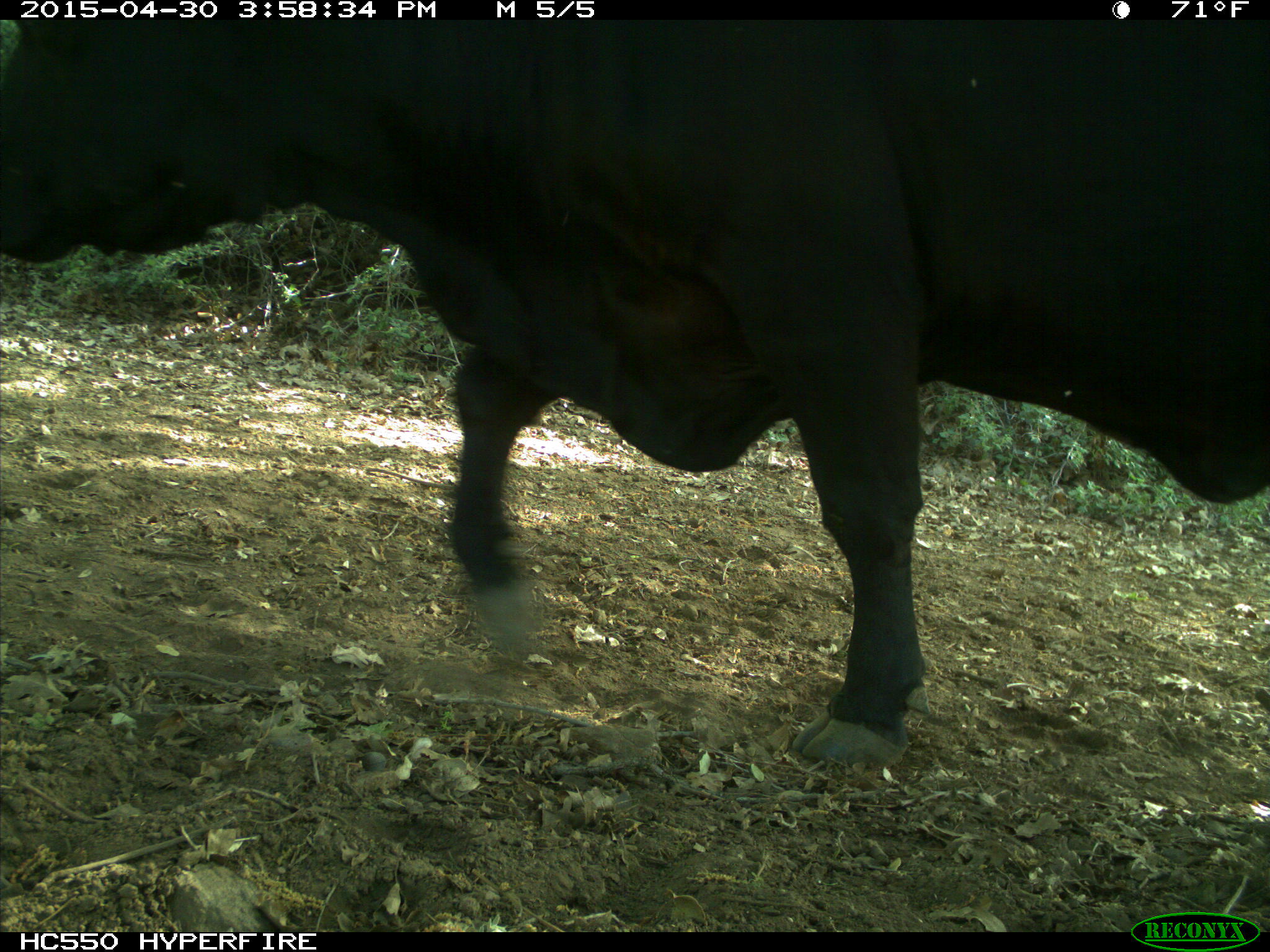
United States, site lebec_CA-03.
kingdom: Animalia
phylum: Chordata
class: Mammalia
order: Artiodactyla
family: Bovidae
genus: Bos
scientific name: Bos taurus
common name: domestic cow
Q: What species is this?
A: Bos taurus (domestic cow).